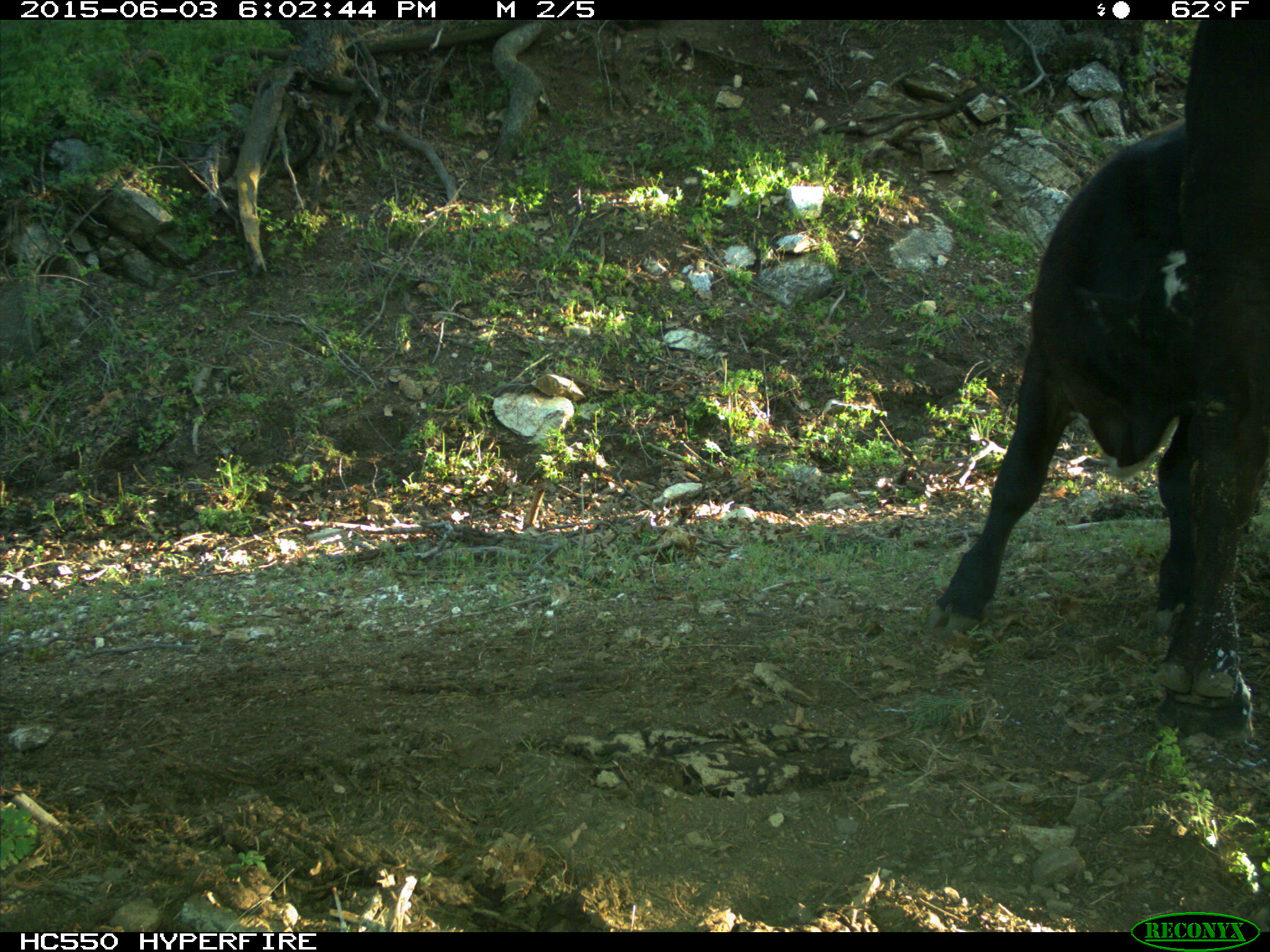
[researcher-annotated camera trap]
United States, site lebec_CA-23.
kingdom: Animalia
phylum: Chordata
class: Mammalia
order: Artiodactyla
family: Bovidae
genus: Bos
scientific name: Bos taurus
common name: domestic cow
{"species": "Bos taurus (domestic cow)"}